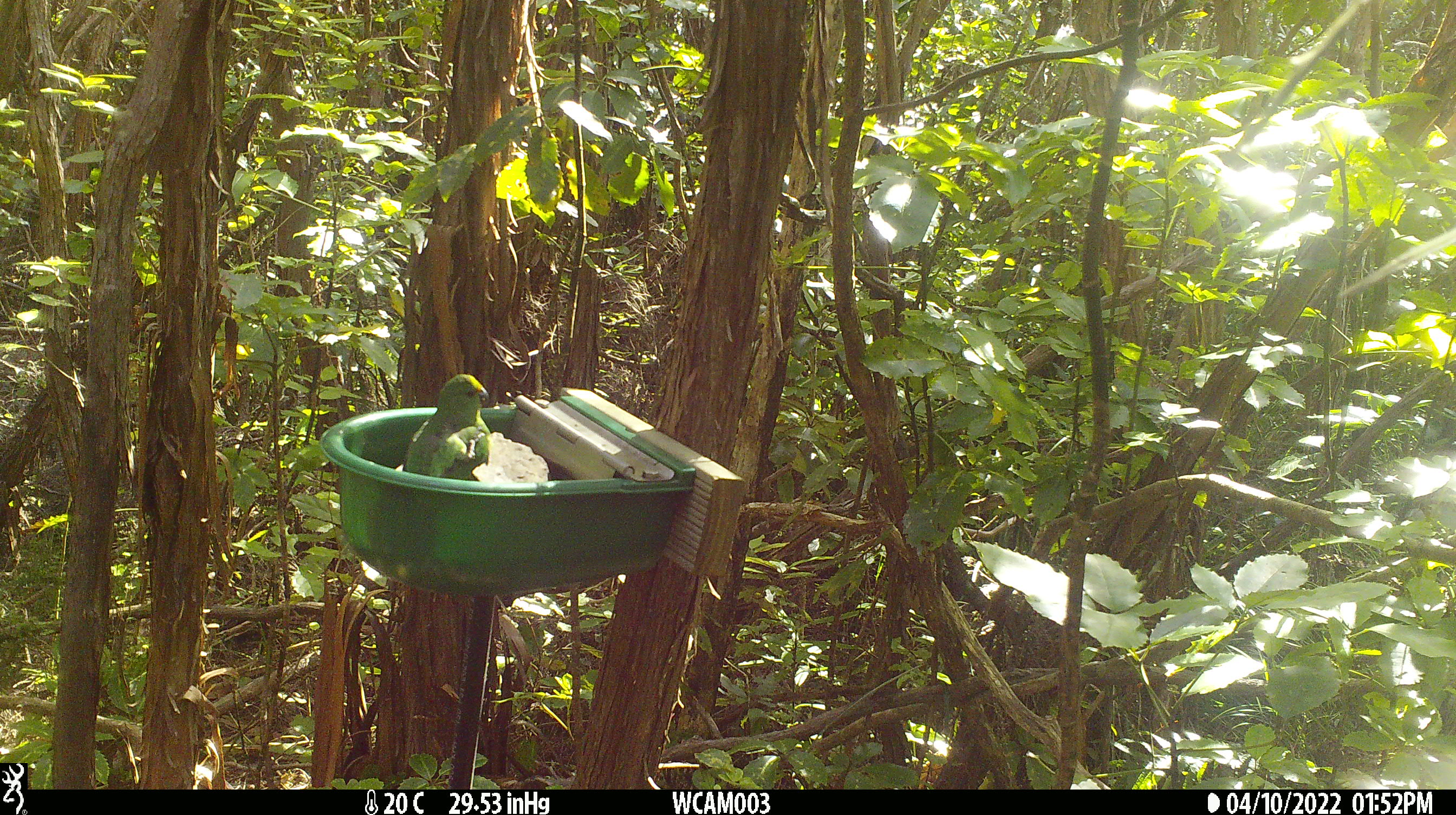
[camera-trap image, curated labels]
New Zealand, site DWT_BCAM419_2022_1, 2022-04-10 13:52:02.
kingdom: Animalia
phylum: Chordata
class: Aves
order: Psittaciformes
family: Psittaculidae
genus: Cyanoramphus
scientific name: Cyanoramphus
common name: parakeet